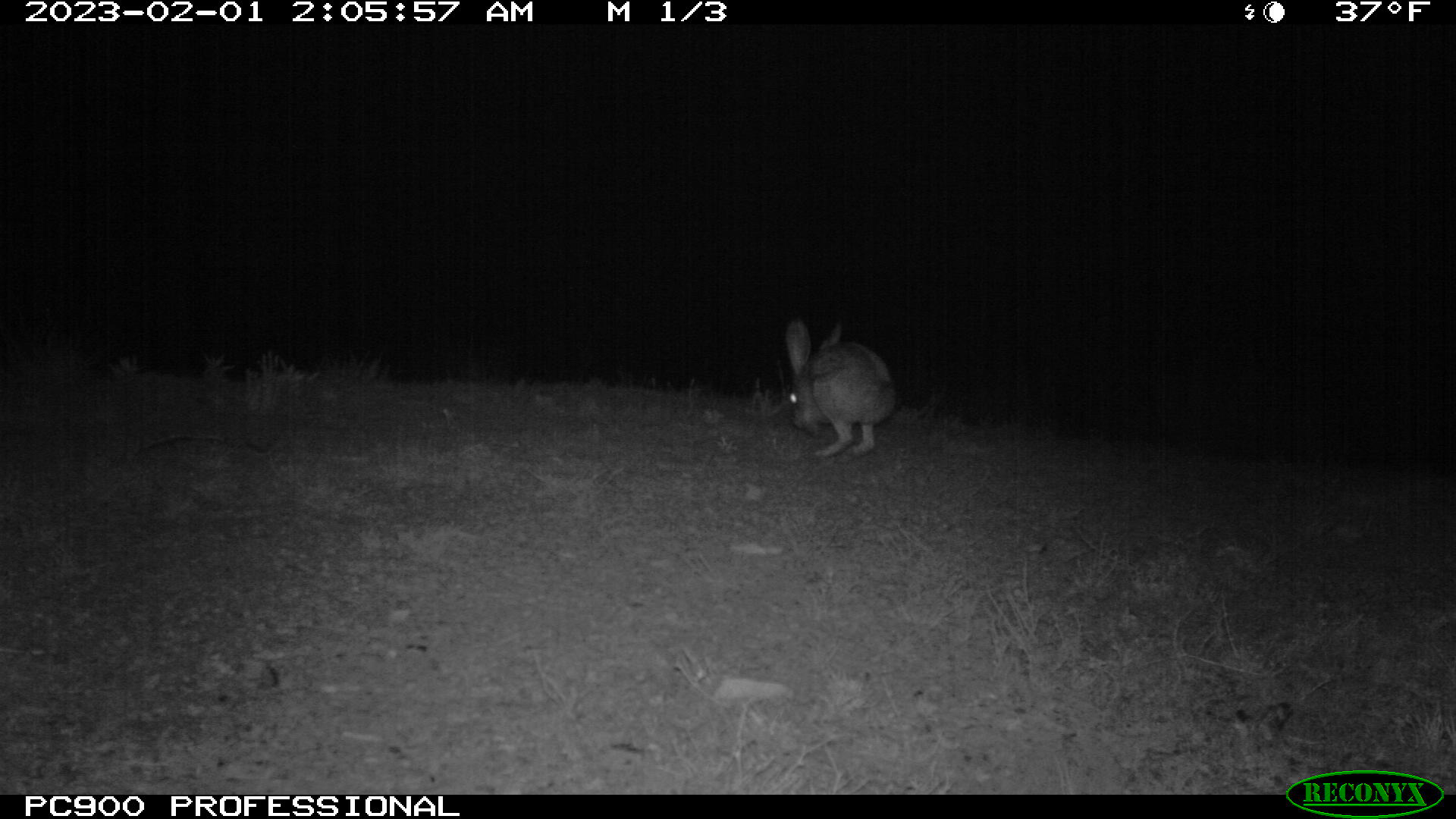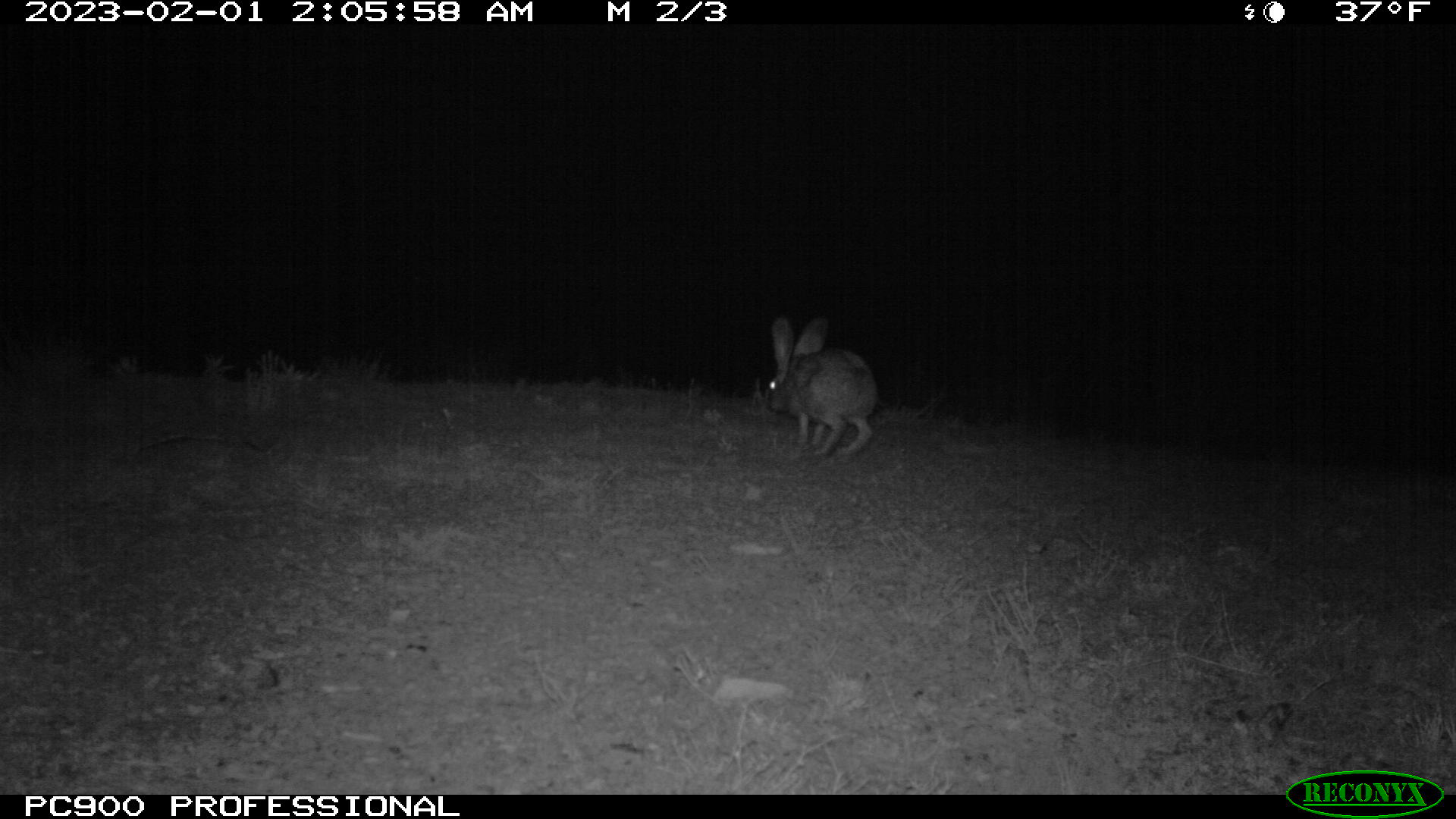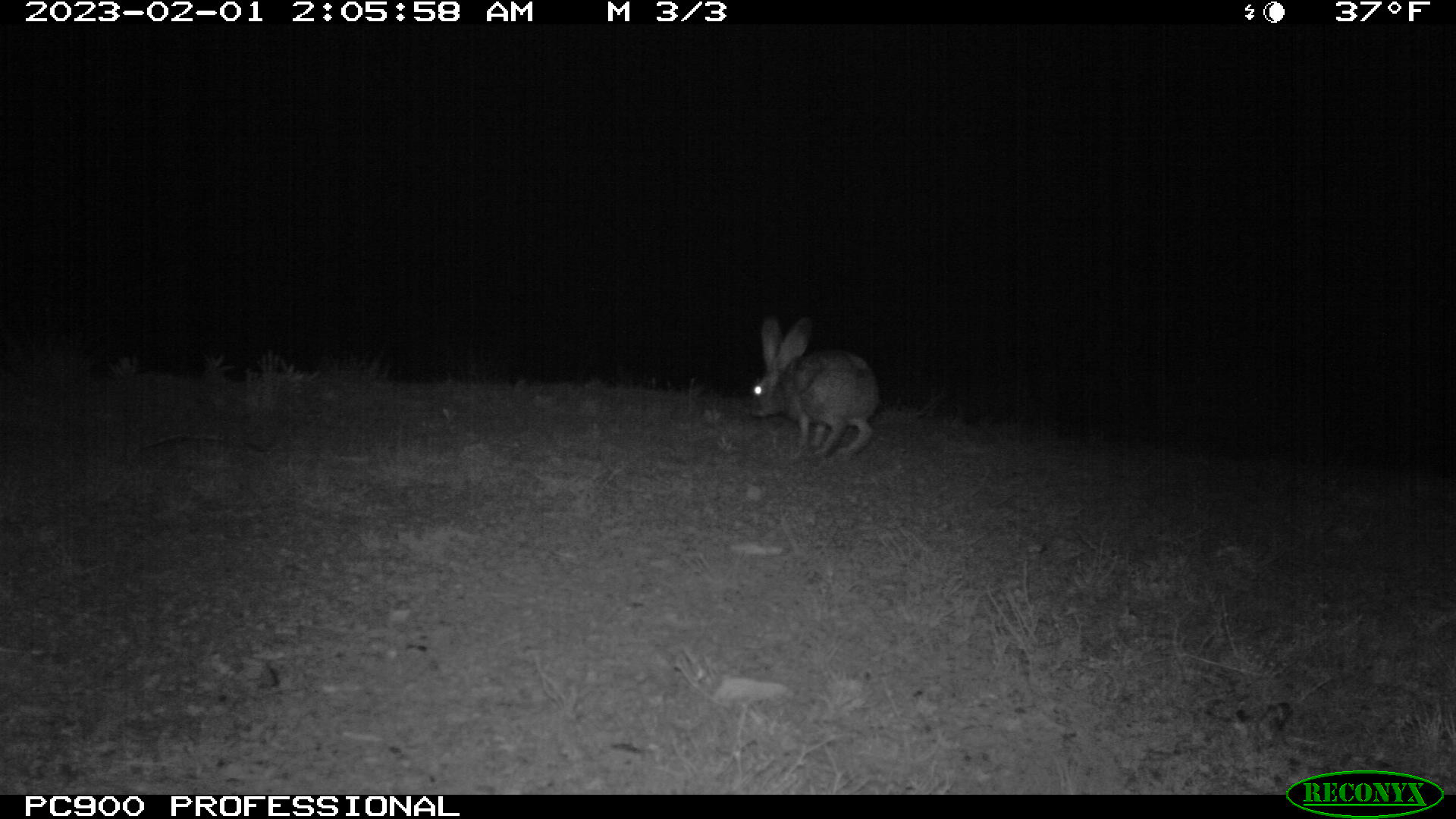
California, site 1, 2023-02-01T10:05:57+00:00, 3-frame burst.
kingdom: Animalia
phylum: Chordata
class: Mammalia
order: Lagomorpha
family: Leporidae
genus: Lepus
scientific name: Lepus californicus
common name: black-tailed jackrabbit